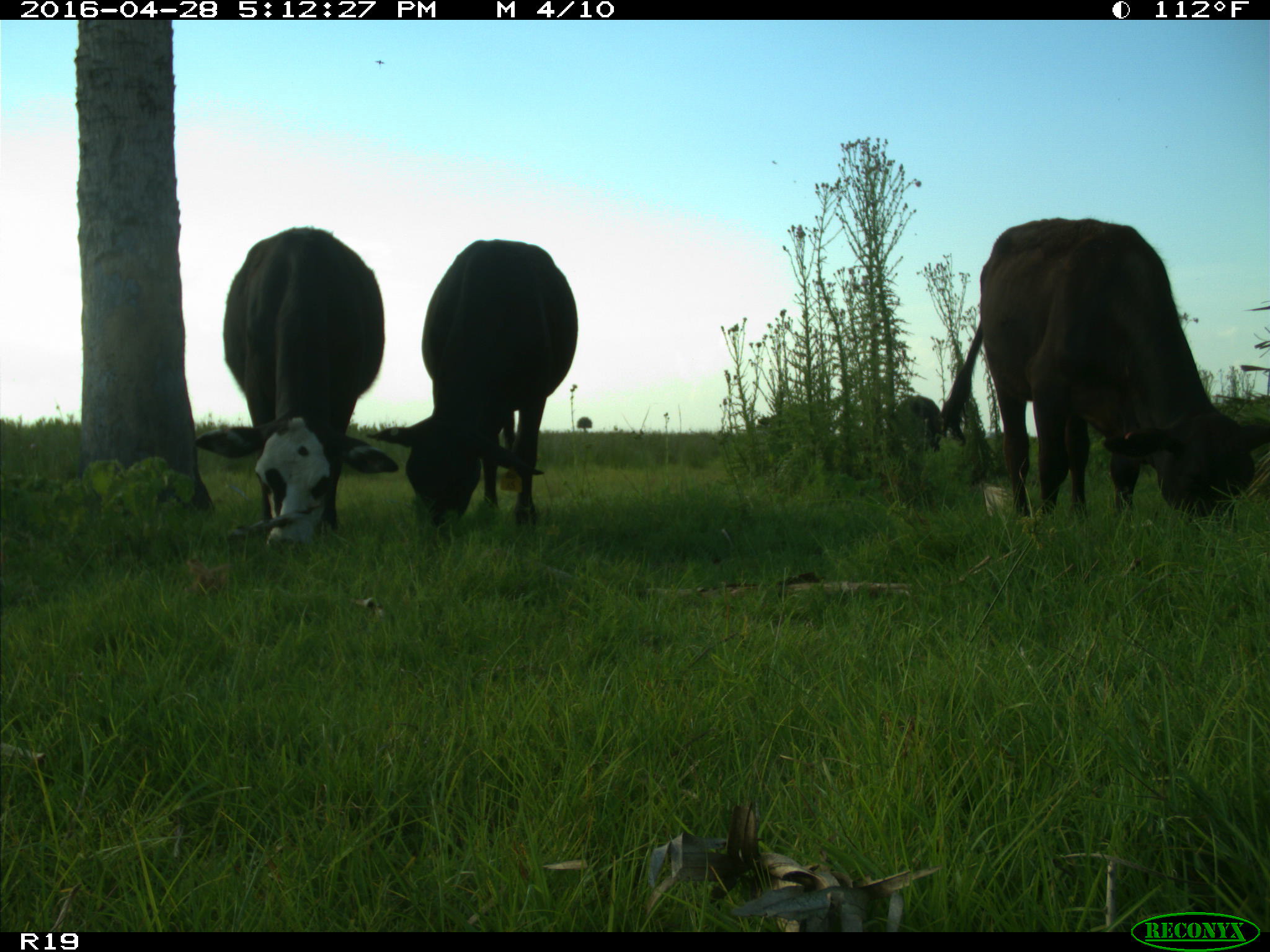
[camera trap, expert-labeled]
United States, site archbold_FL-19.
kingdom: Animalia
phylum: Chordata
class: Mammalia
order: Artiodactyla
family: Bovidae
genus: Bos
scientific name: Bos taurus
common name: domestic cow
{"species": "Bos taurus (domestic cow)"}